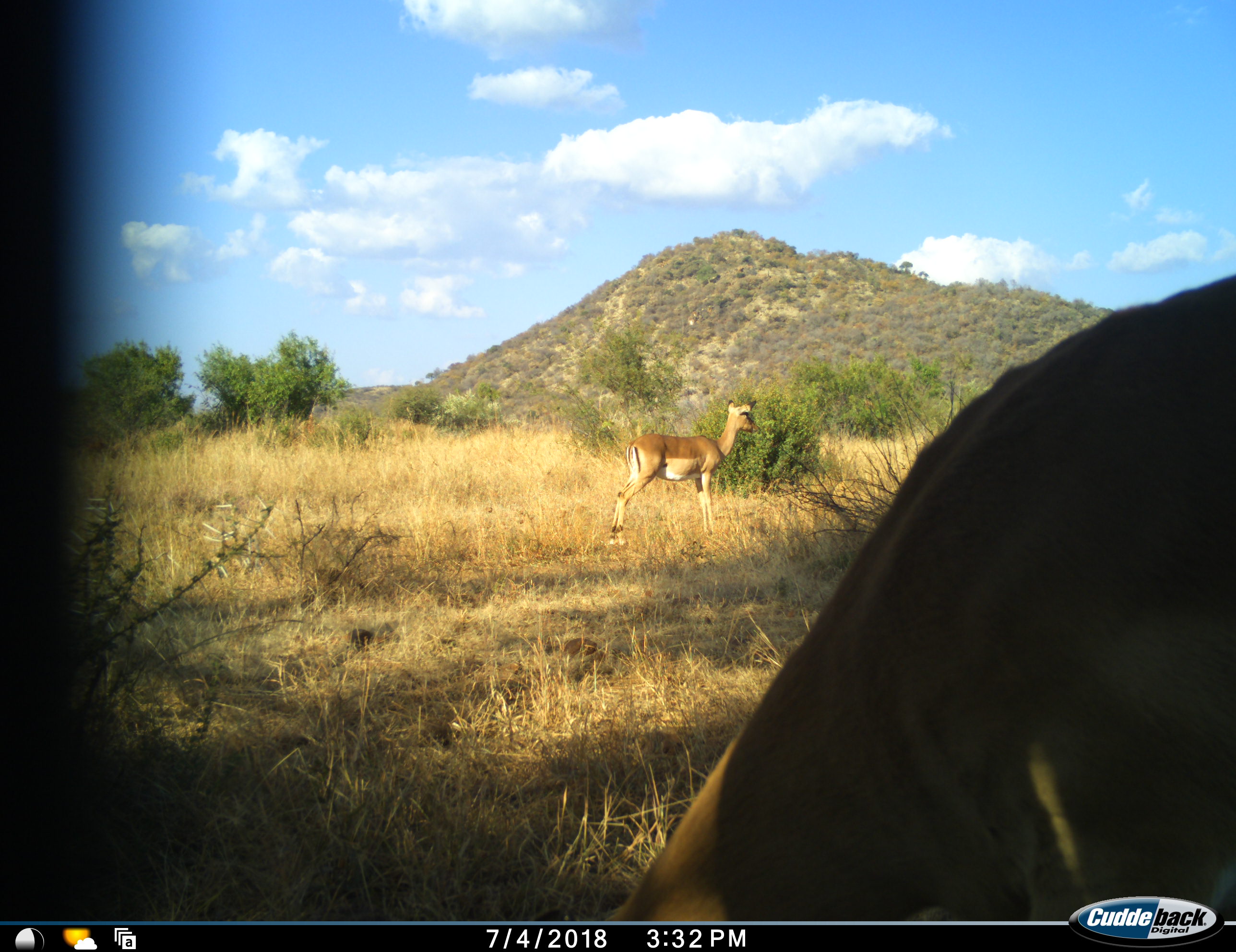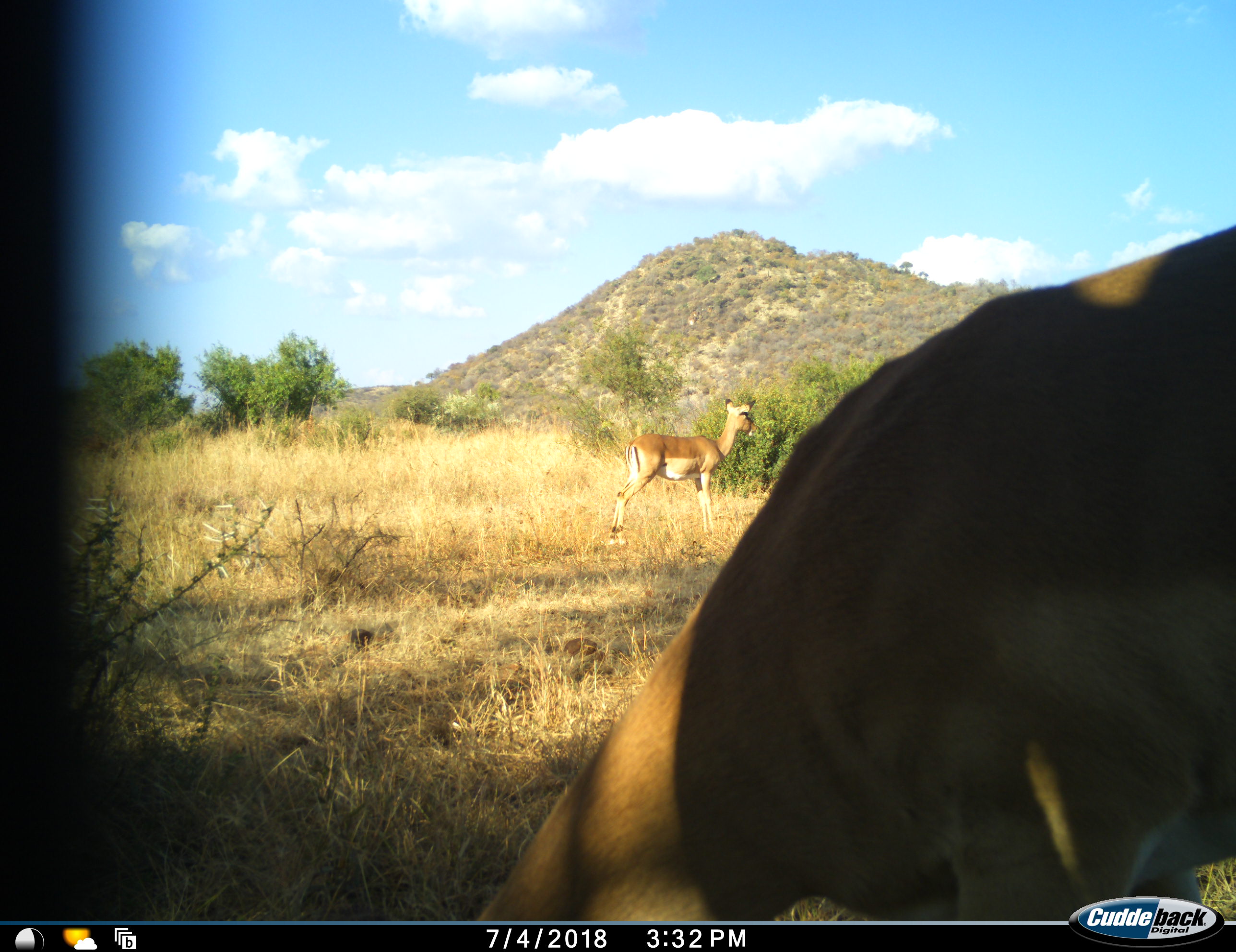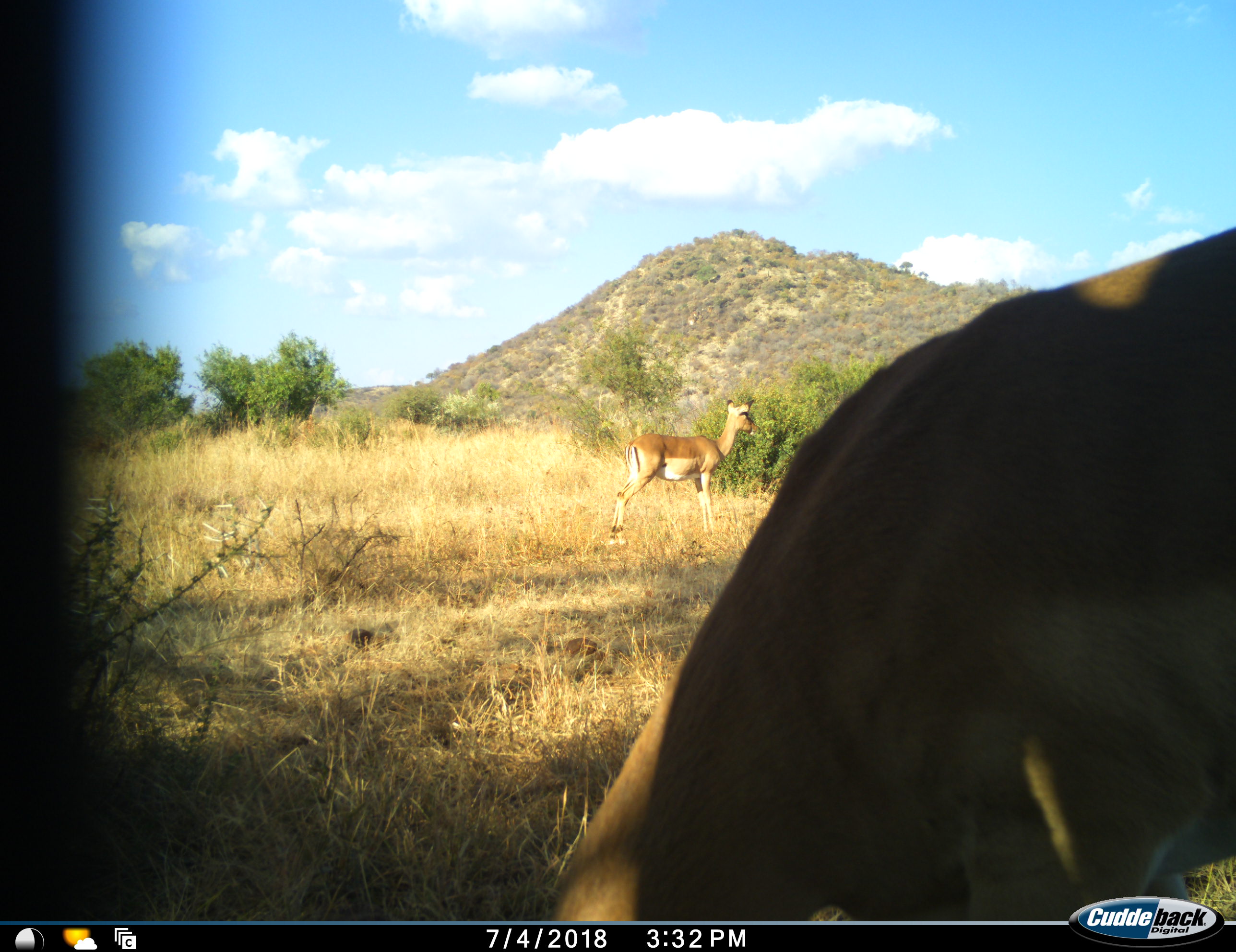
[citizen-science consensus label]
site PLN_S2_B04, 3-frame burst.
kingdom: Animalia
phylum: Chordata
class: Mammalia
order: Artiodactyla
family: Bovidae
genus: Aepyceros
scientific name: Aepyceros melampus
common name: impala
Impala (Aepyceros melampus), count 2. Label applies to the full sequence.